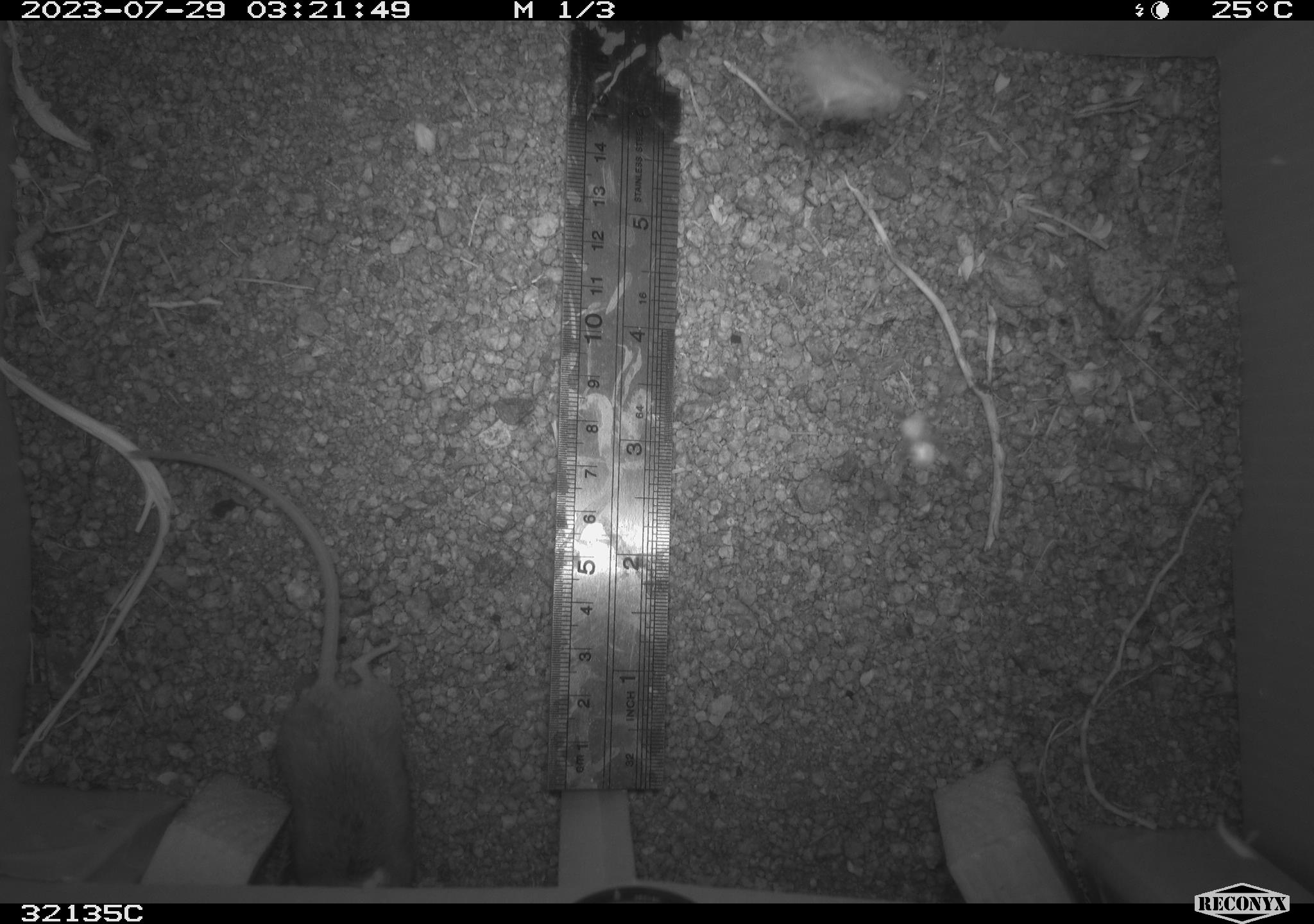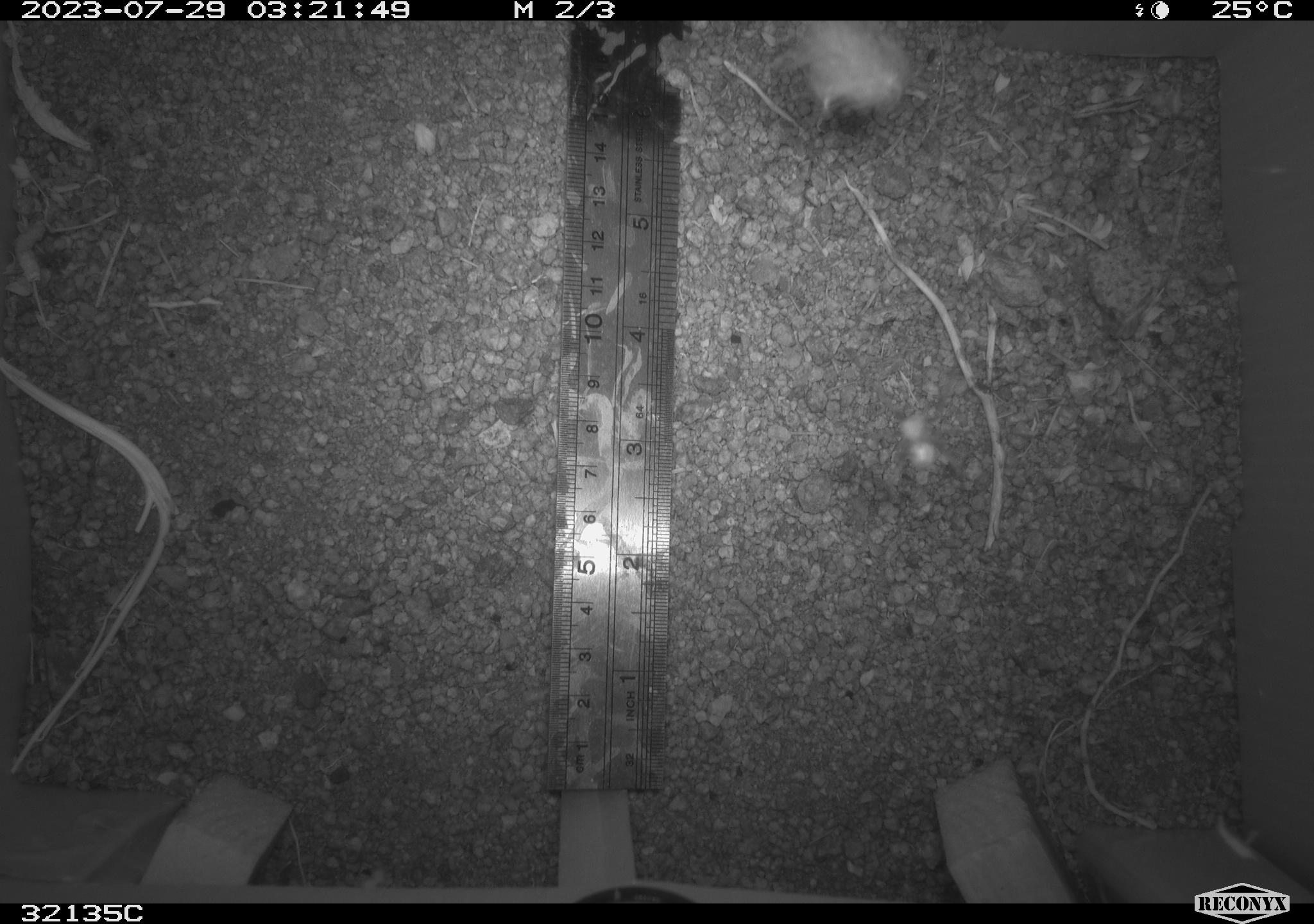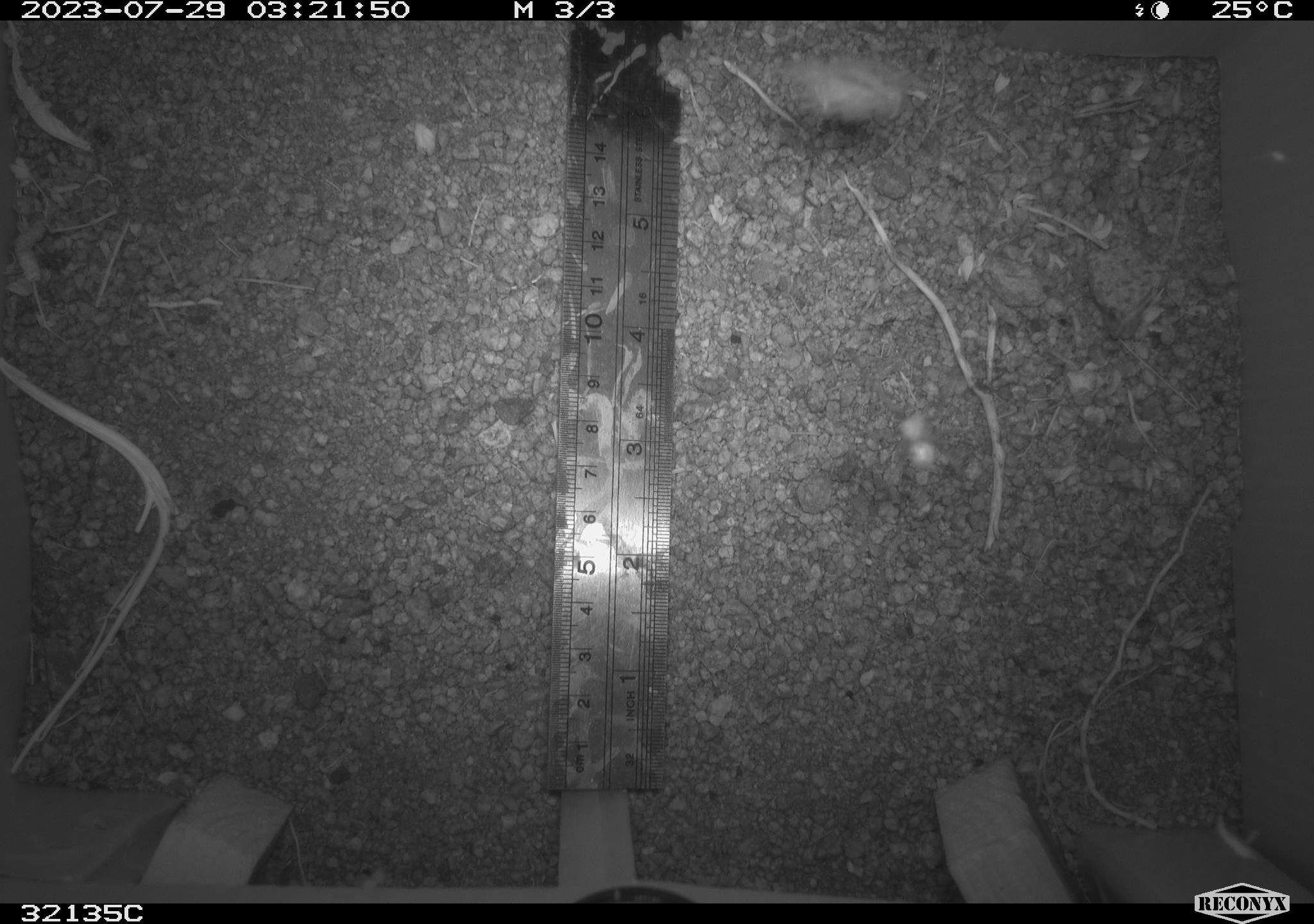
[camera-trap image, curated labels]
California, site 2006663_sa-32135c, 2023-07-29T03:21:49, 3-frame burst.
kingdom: Animalia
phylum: Chordata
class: Mammalia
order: Rodentia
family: Cricetidae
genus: Peromyscus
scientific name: Peromyscus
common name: deer mice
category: peromyscus species